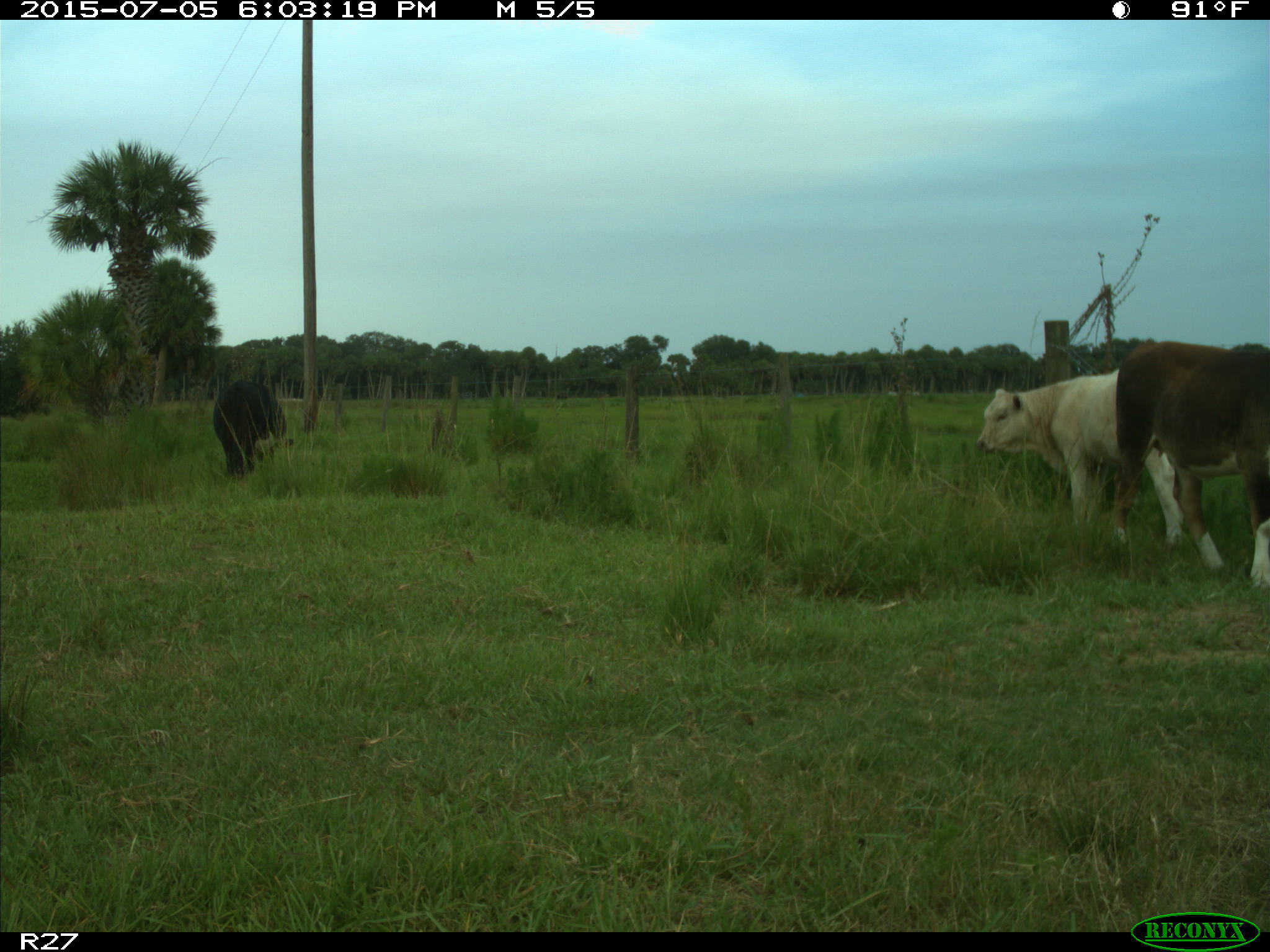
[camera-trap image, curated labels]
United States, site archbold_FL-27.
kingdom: Animalia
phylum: Chordata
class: Mammalia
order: Artiodactyla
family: Bovidae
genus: Bos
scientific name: Bos taurus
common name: domestic cow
Bos taurus (domestic cow).